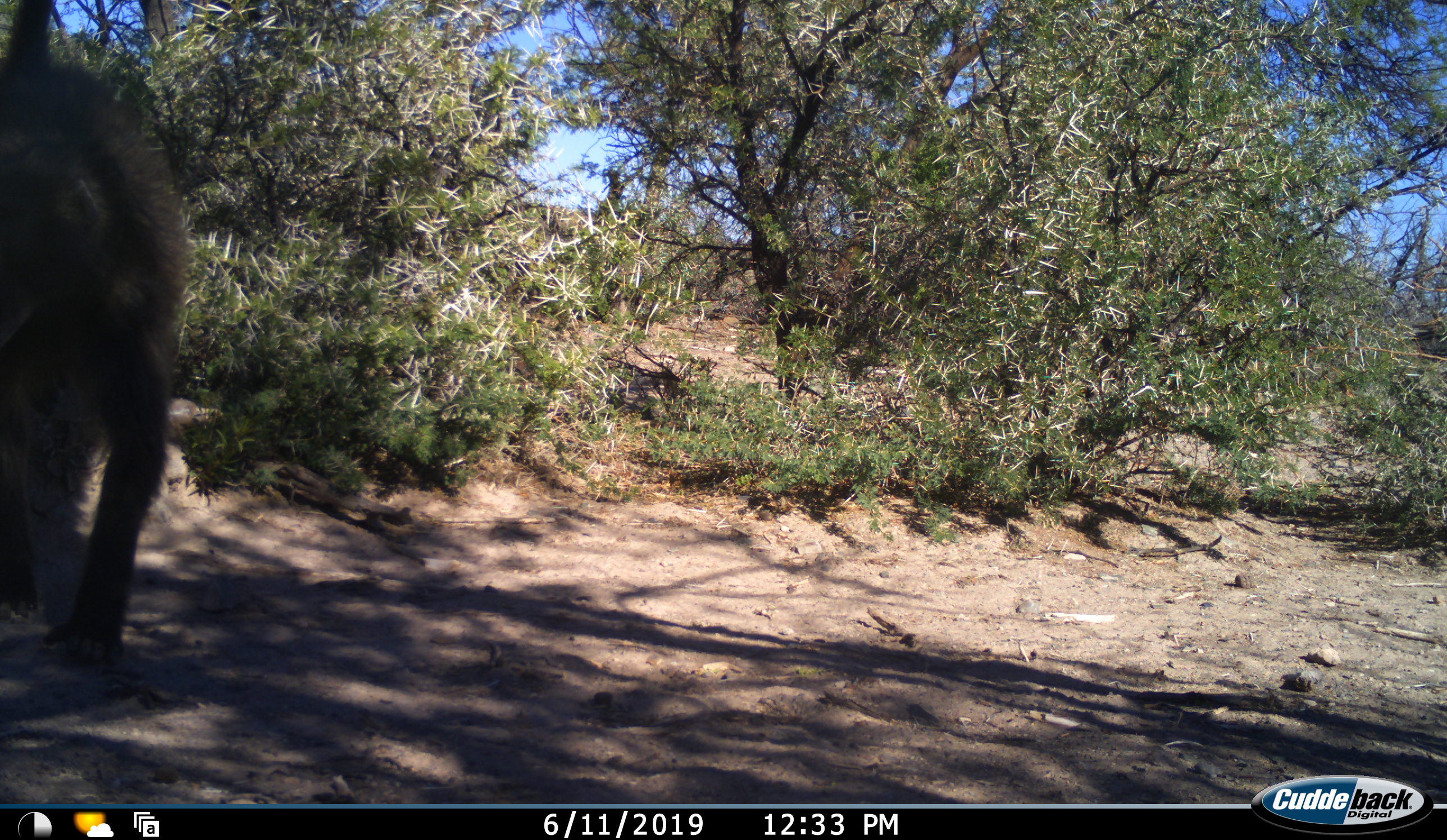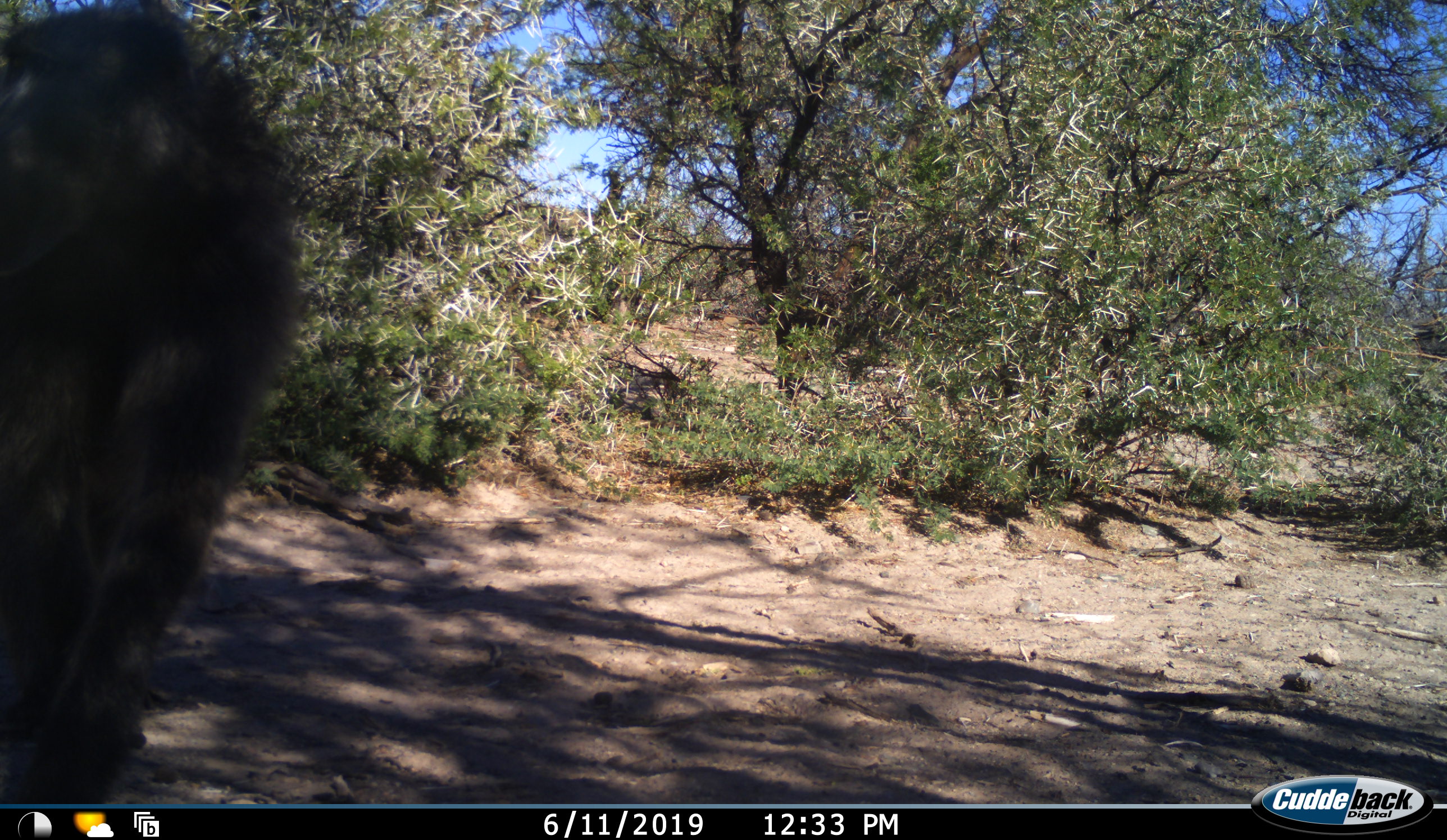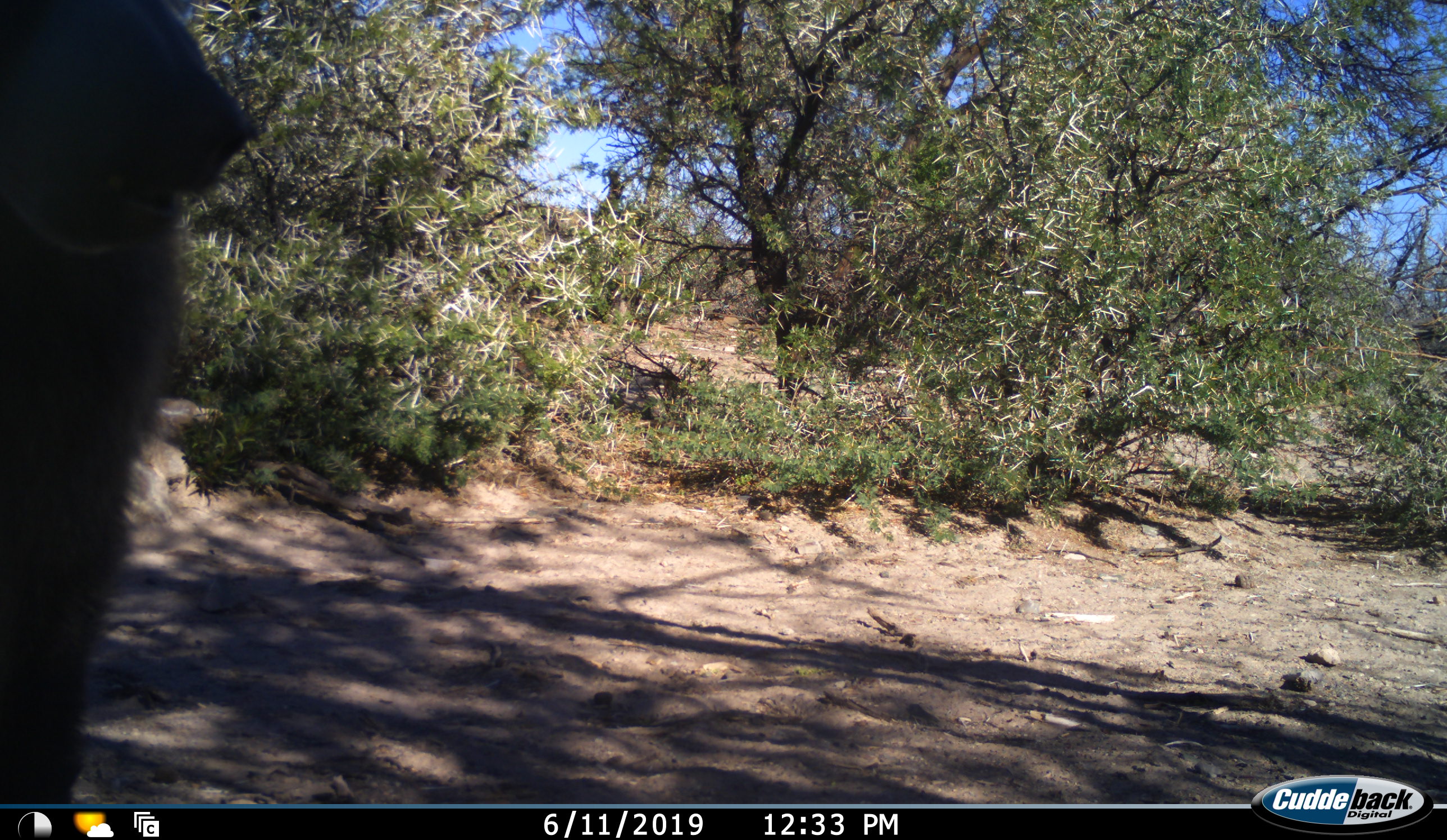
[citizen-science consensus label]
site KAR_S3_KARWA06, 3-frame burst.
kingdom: Animalia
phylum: Chordata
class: Mammalia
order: Primates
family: Cercopithecidae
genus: Papio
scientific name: Papio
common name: baboon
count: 1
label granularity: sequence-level